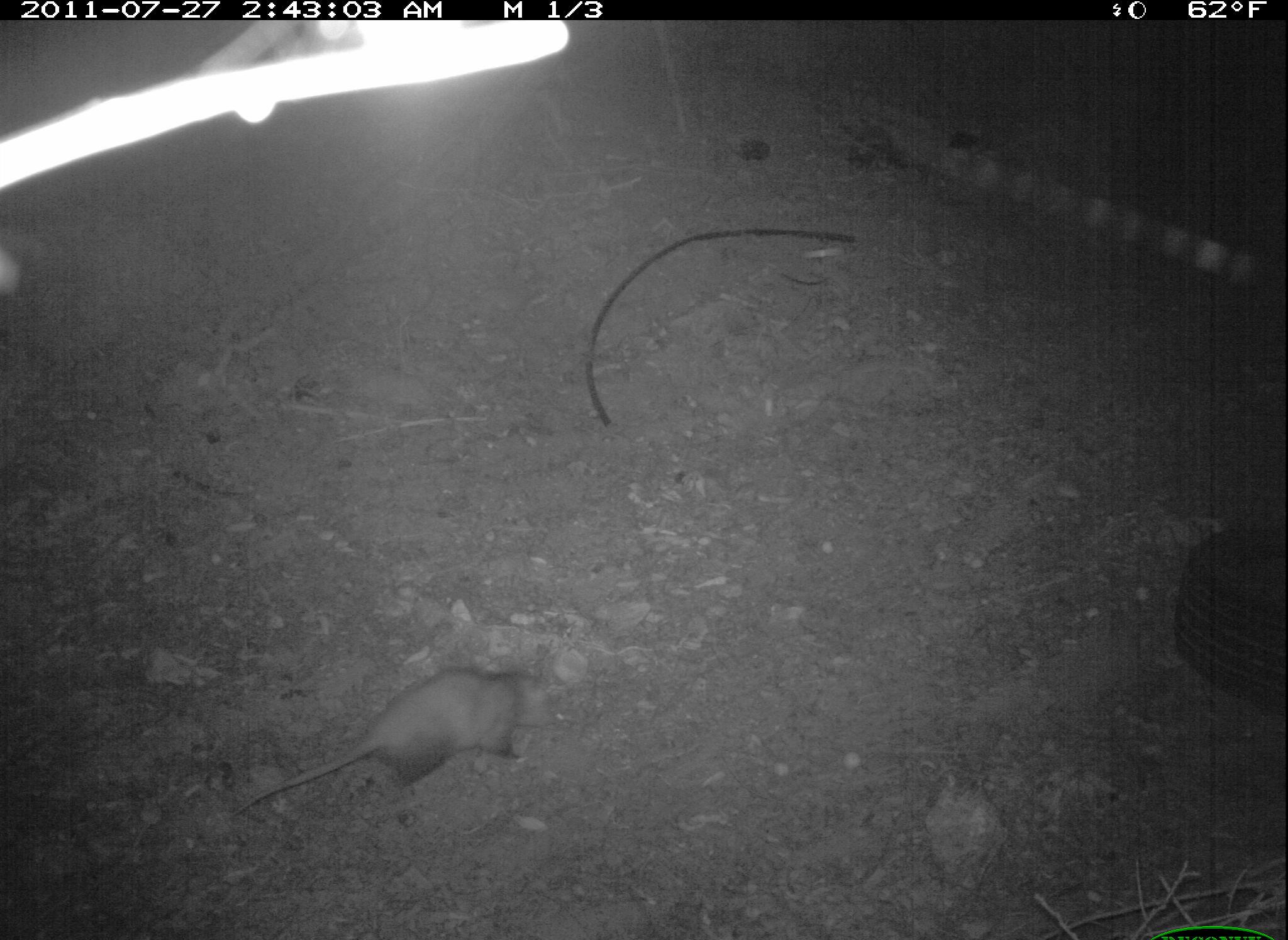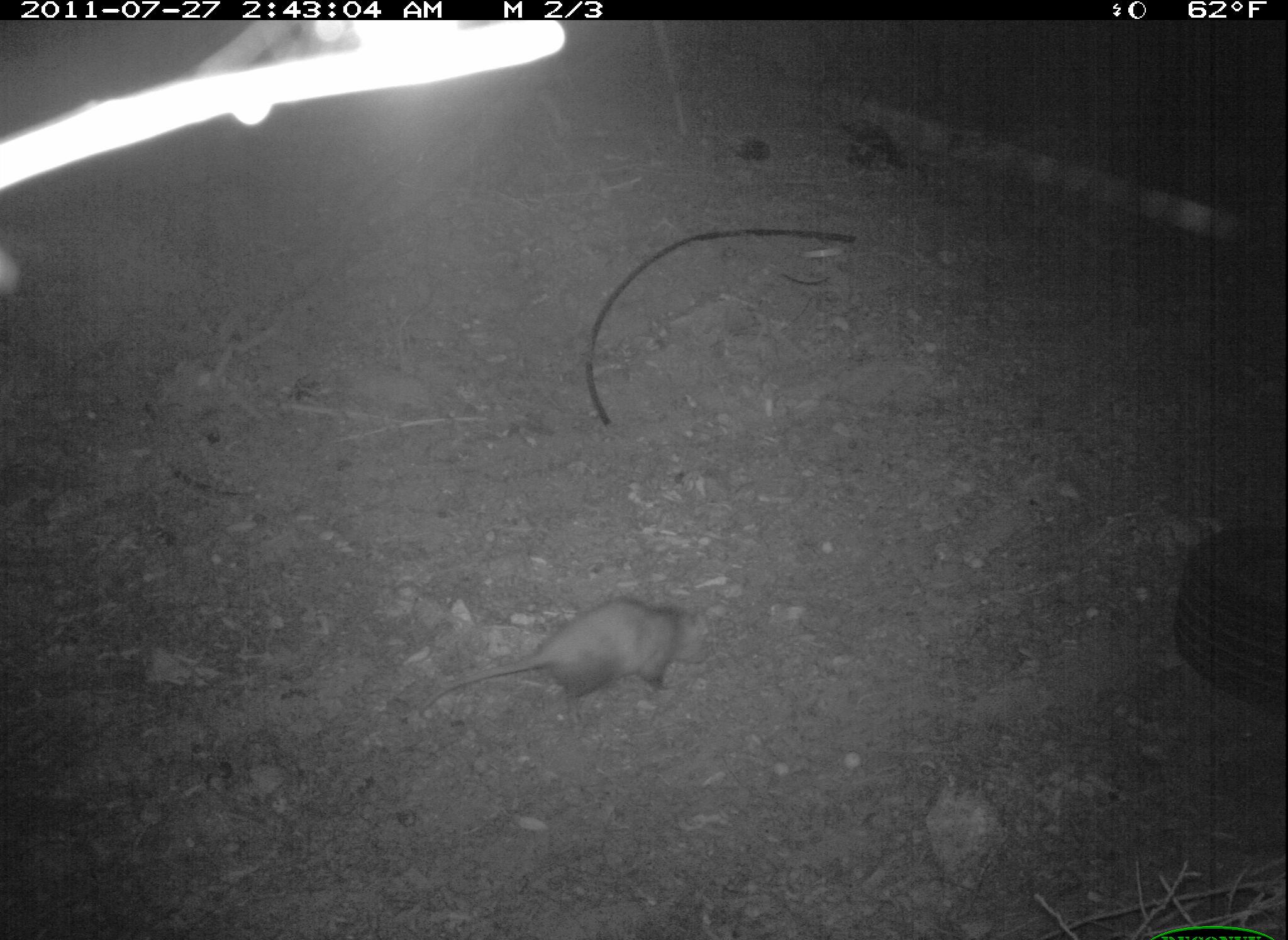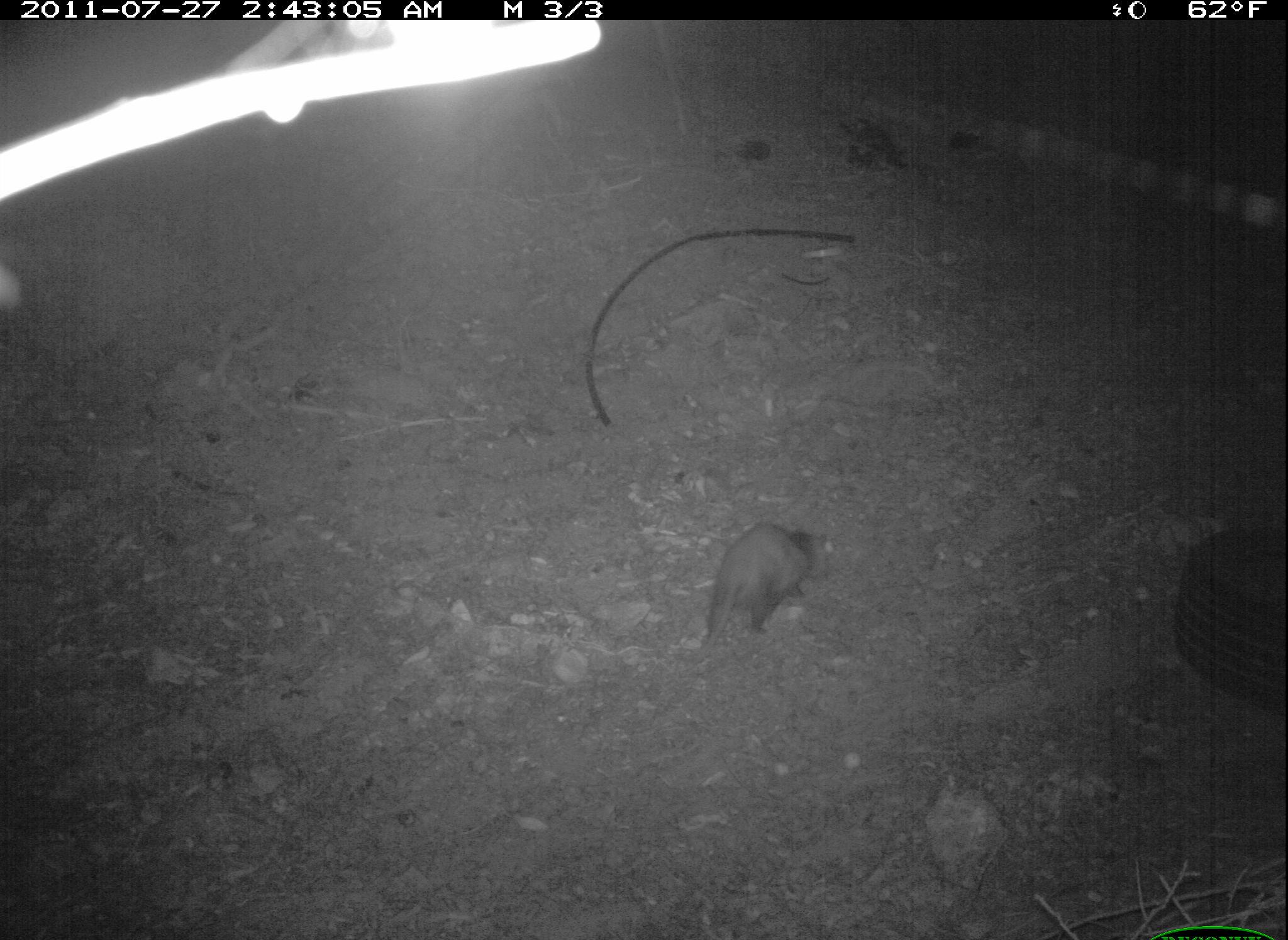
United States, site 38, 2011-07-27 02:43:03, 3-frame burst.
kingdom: Animalia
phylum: Chordata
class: Mammalia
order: Didelphimorphia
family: Didelphidae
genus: Didelphis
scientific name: Didelphis virginiana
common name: virginia opossum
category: opossum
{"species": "opossum (virginia opossum) (Didelphis virginiana)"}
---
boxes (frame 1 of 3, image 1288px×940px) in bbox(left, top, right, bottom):
opossum: bbox(214, 673, 570, 838)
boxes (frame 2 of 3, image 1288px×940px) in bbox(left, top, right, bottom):
opossum: bbox(393, 575, 781, 752)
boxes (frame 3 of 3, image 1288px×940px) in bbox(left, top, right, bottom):
opossum: bbox(683, 515, 822, 674)